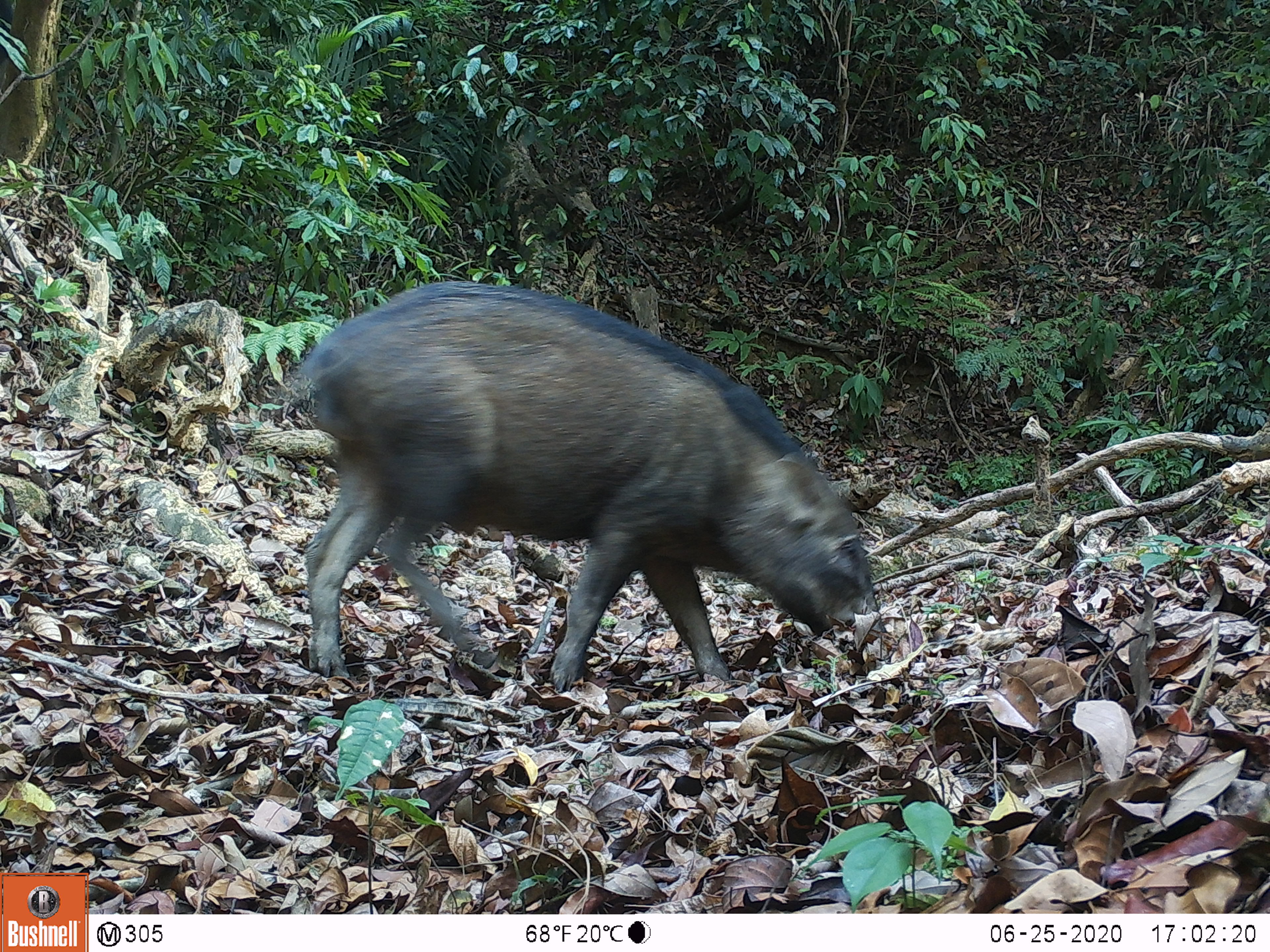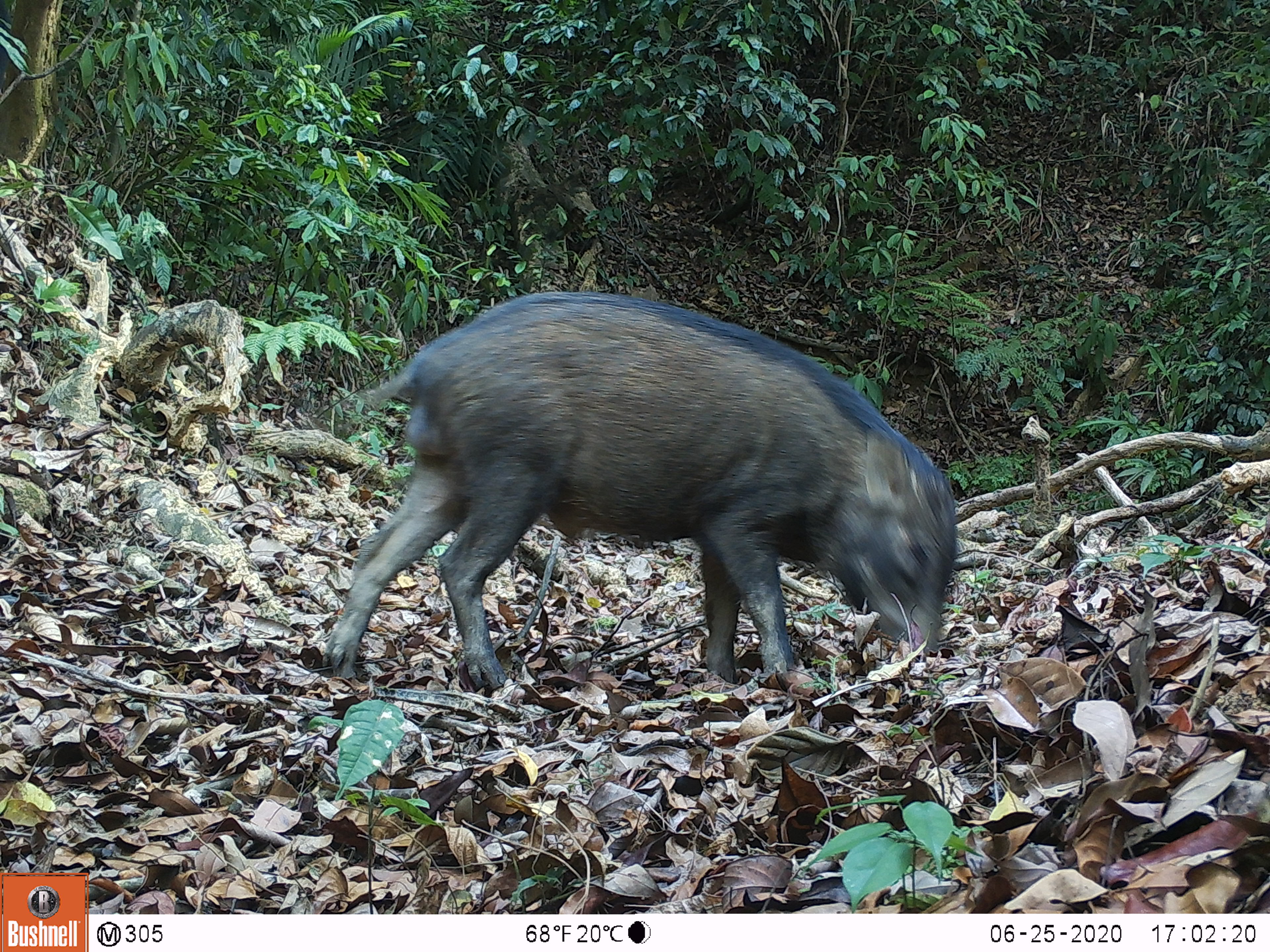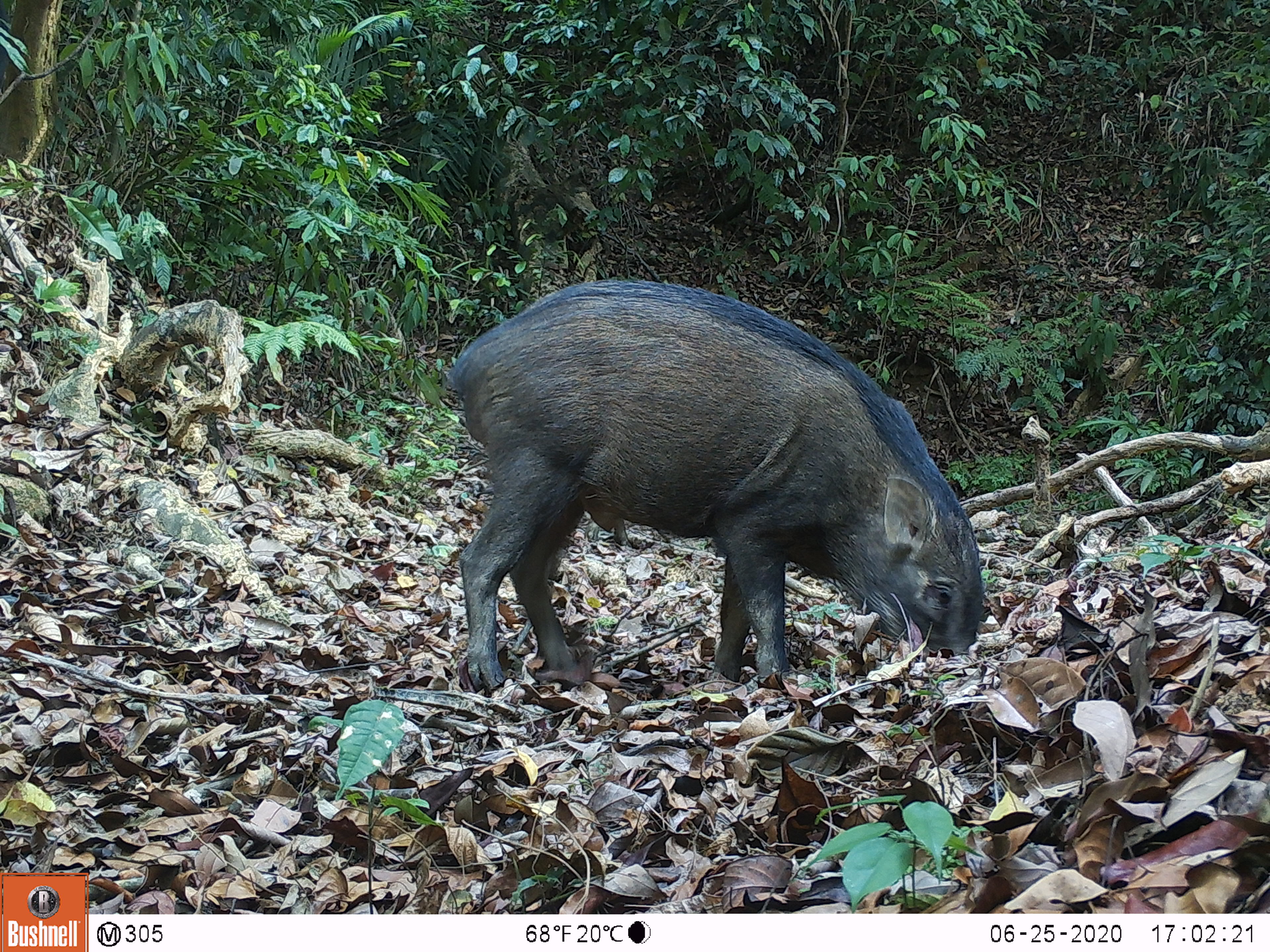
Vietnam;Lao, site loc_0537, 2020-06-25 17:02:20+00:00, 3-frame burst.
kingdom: Animalia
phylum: Chordata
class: Mammalia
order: Artiodactyla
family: Suidae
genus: Sus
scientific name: Sus scrofa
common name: eurasian wild pig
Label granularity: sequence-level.